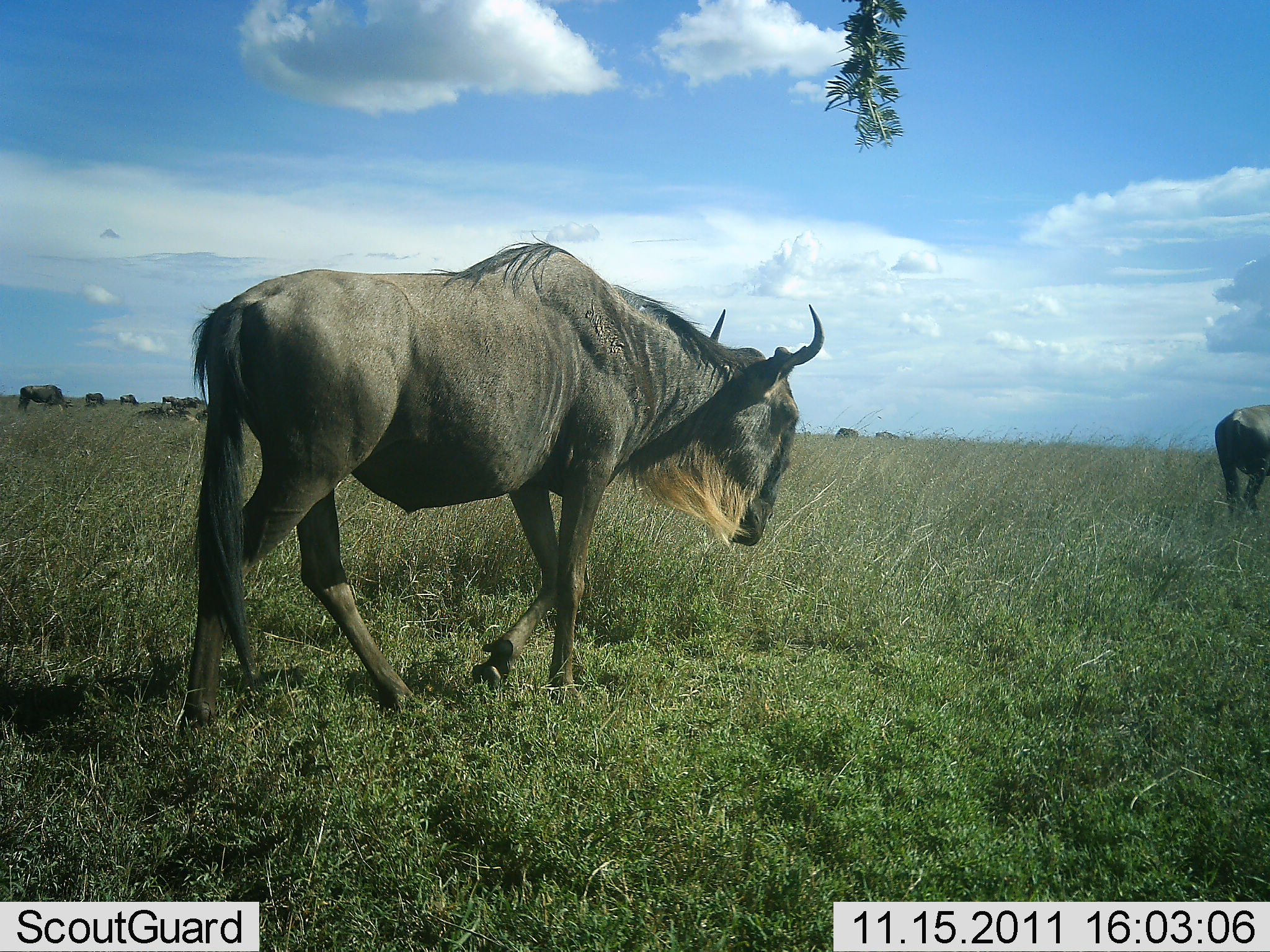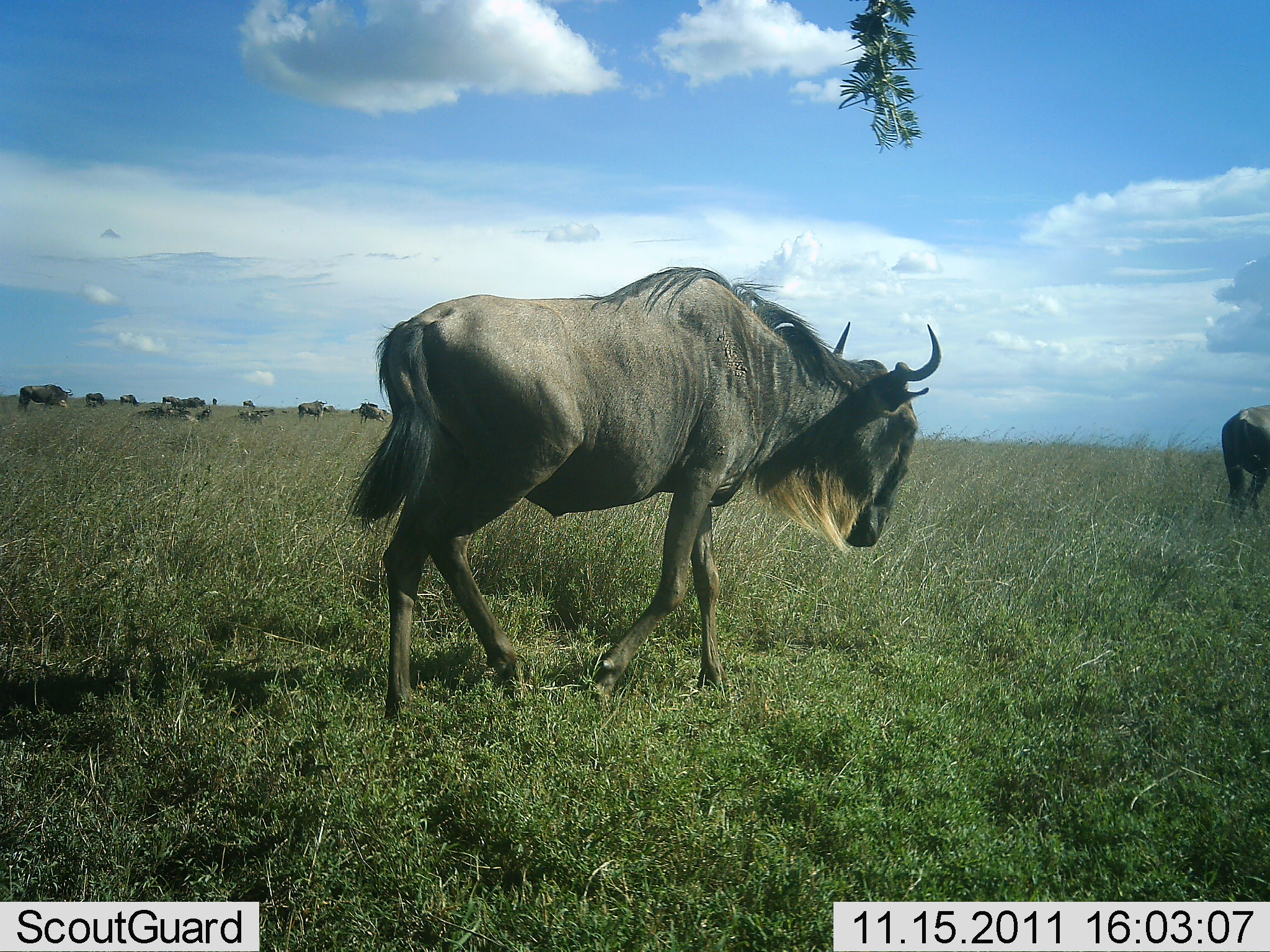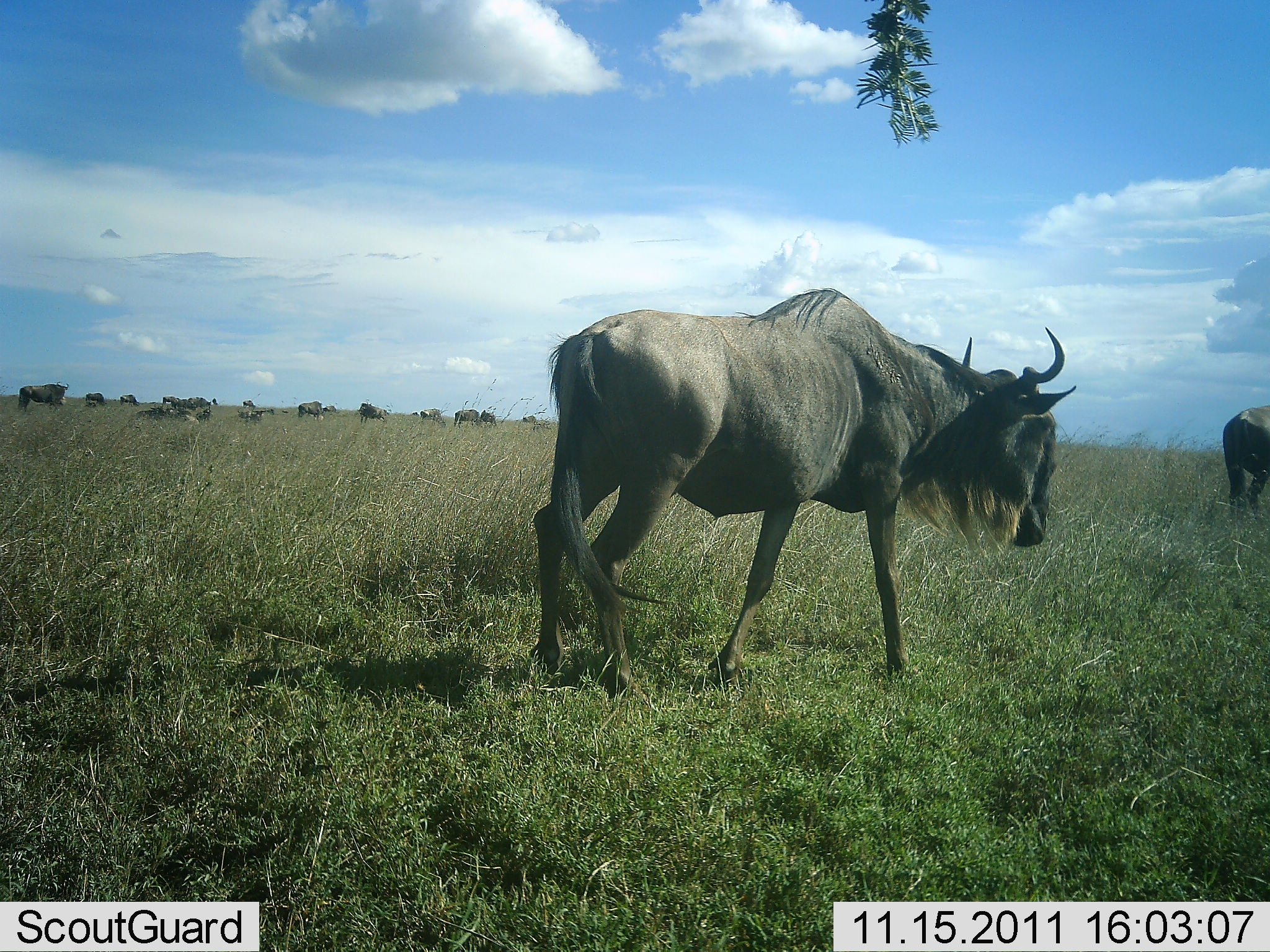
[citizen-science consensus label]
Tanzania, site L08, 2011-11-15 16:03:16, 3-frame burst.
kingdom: Animalia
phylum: Chordata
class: Mammalia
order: Artiodactyla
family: Bovidae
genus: Connochaetes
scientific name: Connochaetes taurinus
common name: blue wildebeest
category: wildebeest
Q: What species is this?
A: Wildebeest (blue wildebeest) (Connochaetes taurinus).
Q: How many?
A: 11-50.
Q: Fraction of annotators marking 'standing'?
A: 30%.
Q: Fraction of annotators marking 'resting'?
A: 0%.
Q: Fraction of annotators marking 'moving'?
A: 90%.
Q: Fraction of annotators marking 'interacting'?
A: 10%.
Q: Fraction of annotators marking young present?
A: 0%.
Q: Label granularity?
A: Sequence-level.